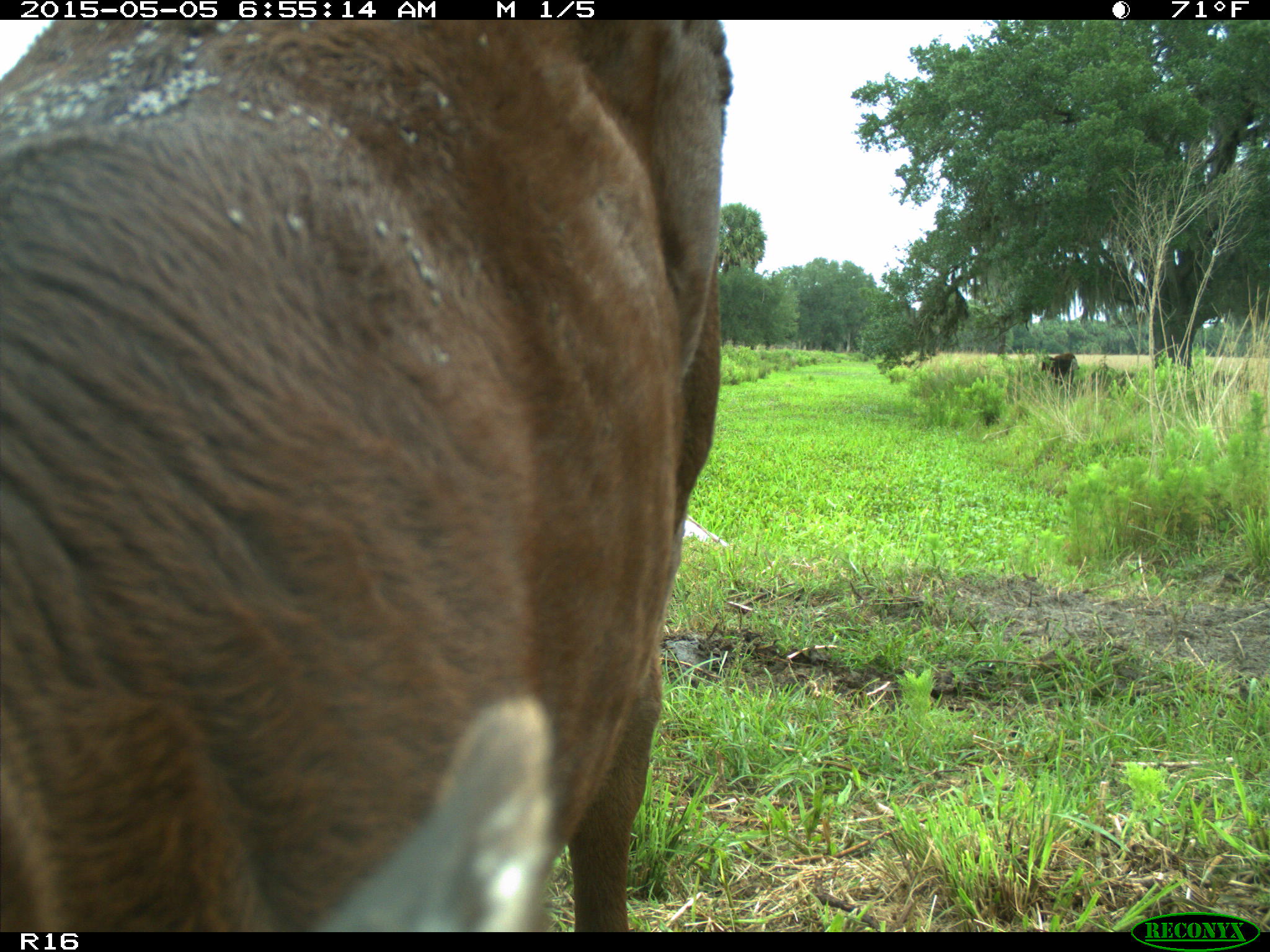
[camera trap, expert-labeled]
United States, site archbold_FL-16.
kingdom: Animalia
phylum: Chordata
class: Mammalia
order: Artiodactyla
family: Bovidae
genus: Bos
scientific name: Bos taurus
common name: domestic cow